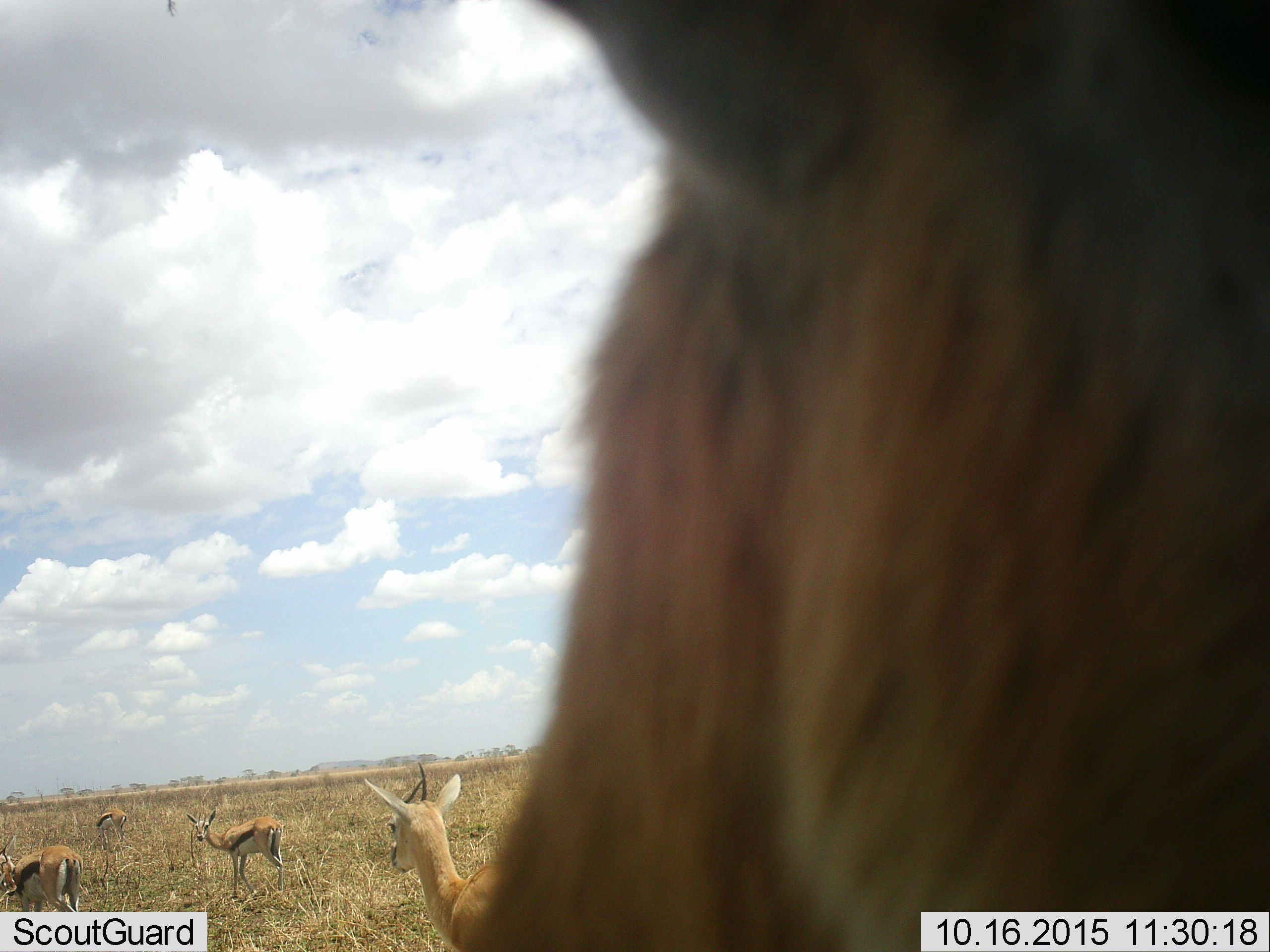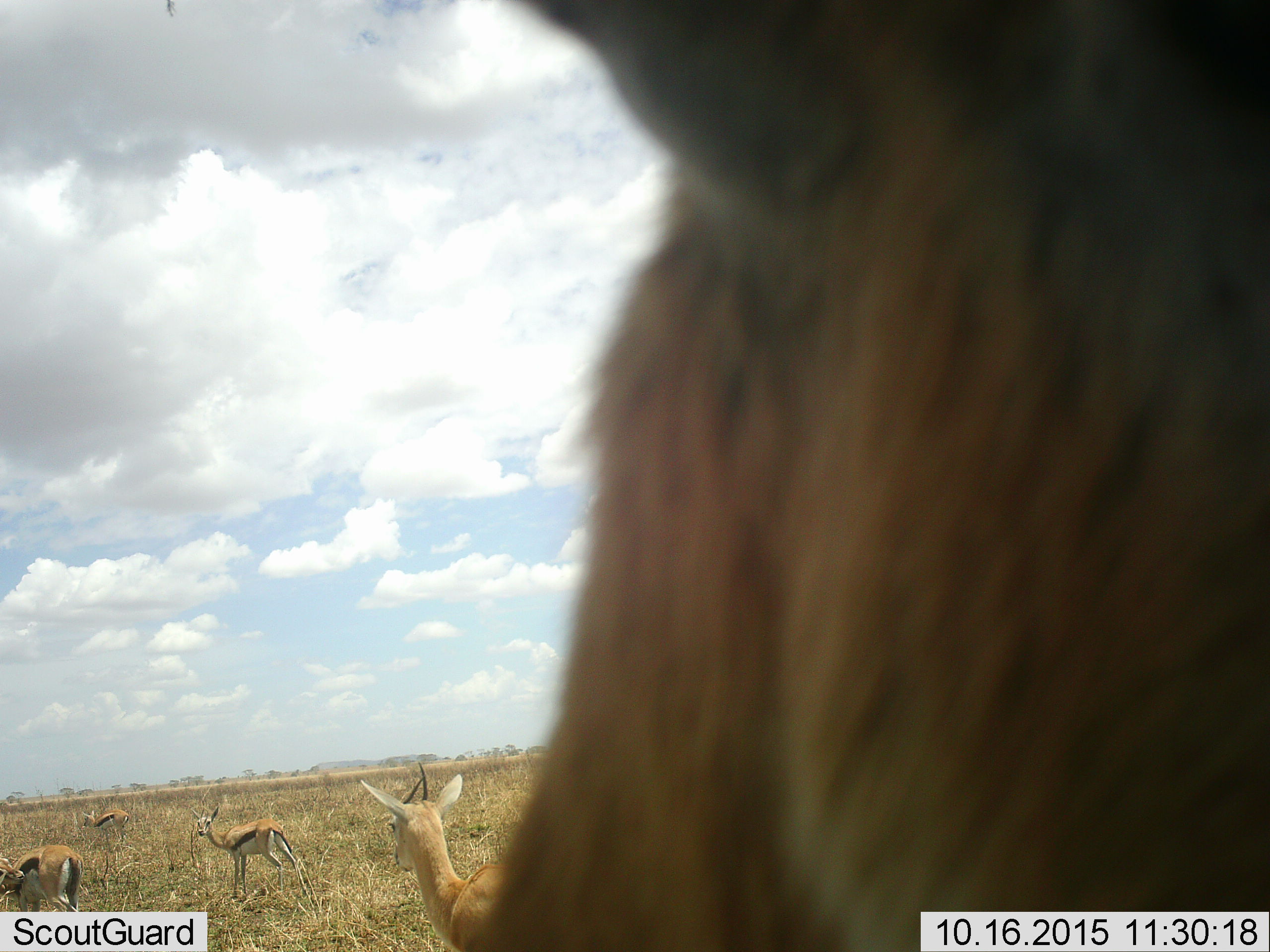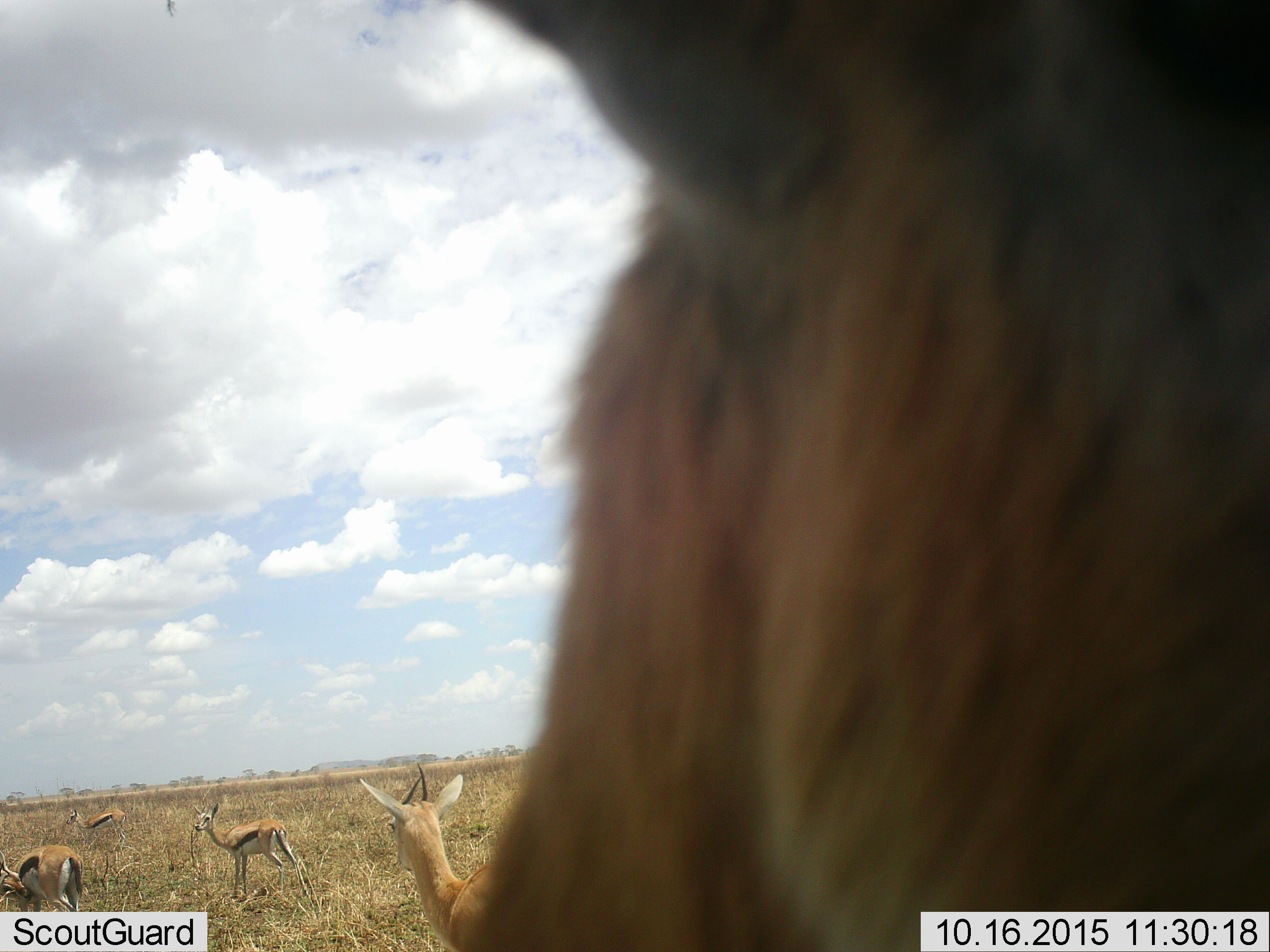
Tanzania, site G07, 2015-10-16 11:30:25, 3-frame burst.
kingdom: Animalia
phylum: Chordata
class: Mammalia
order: Artiodactyla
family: Bovidae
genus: Eudorcas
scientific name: Eudorcas thomsonii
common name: thomson's gazelle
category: gazellethomsons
Gazellethomsons (thomson's gazelle) (Eudorcas thomsonii), count 5. Behavior (volunteer vote fractions): standing 100%, resting 0%, moving 25%, interacting 0%. Young present (vote fraction): 0%. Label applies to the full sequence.